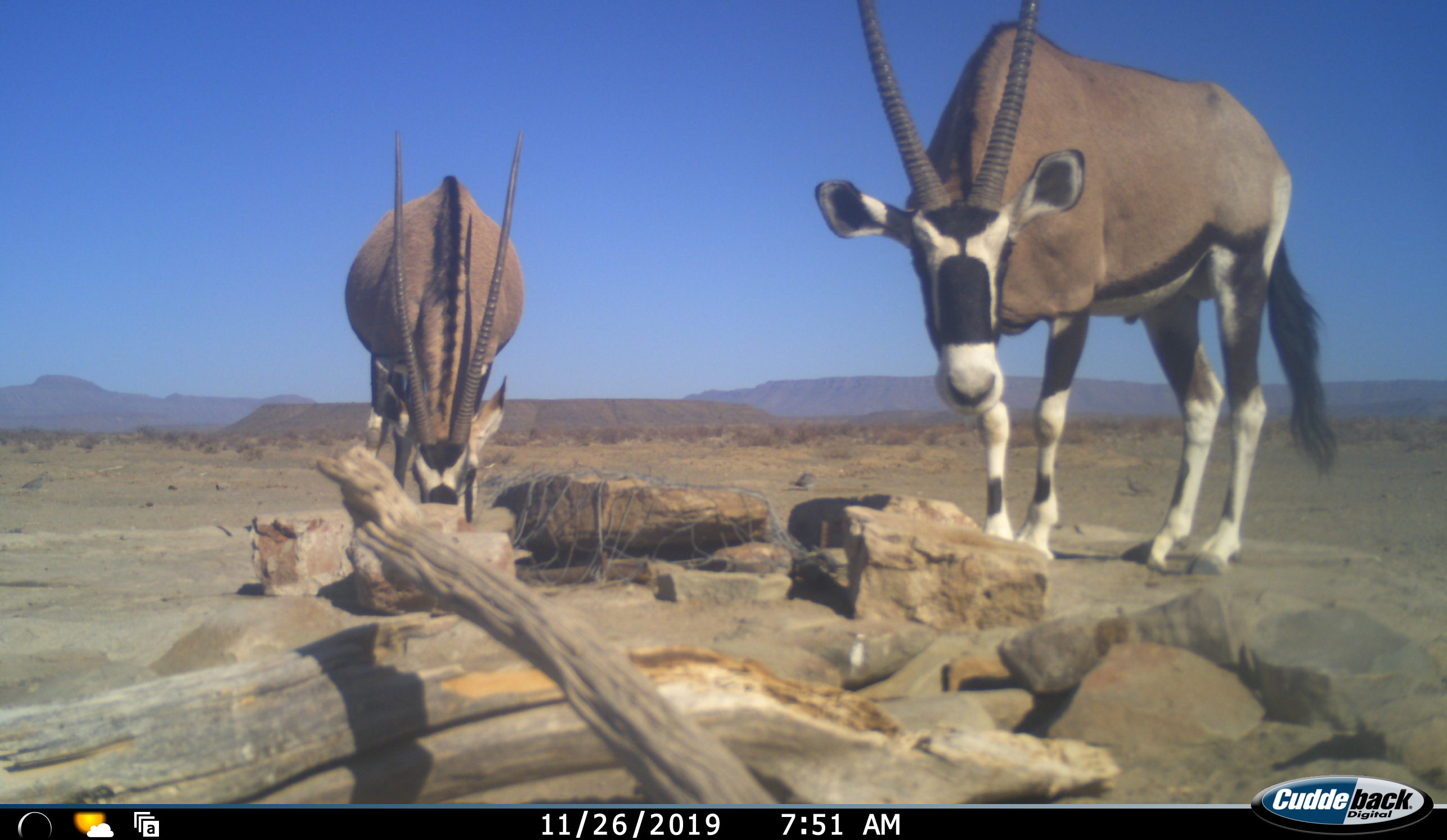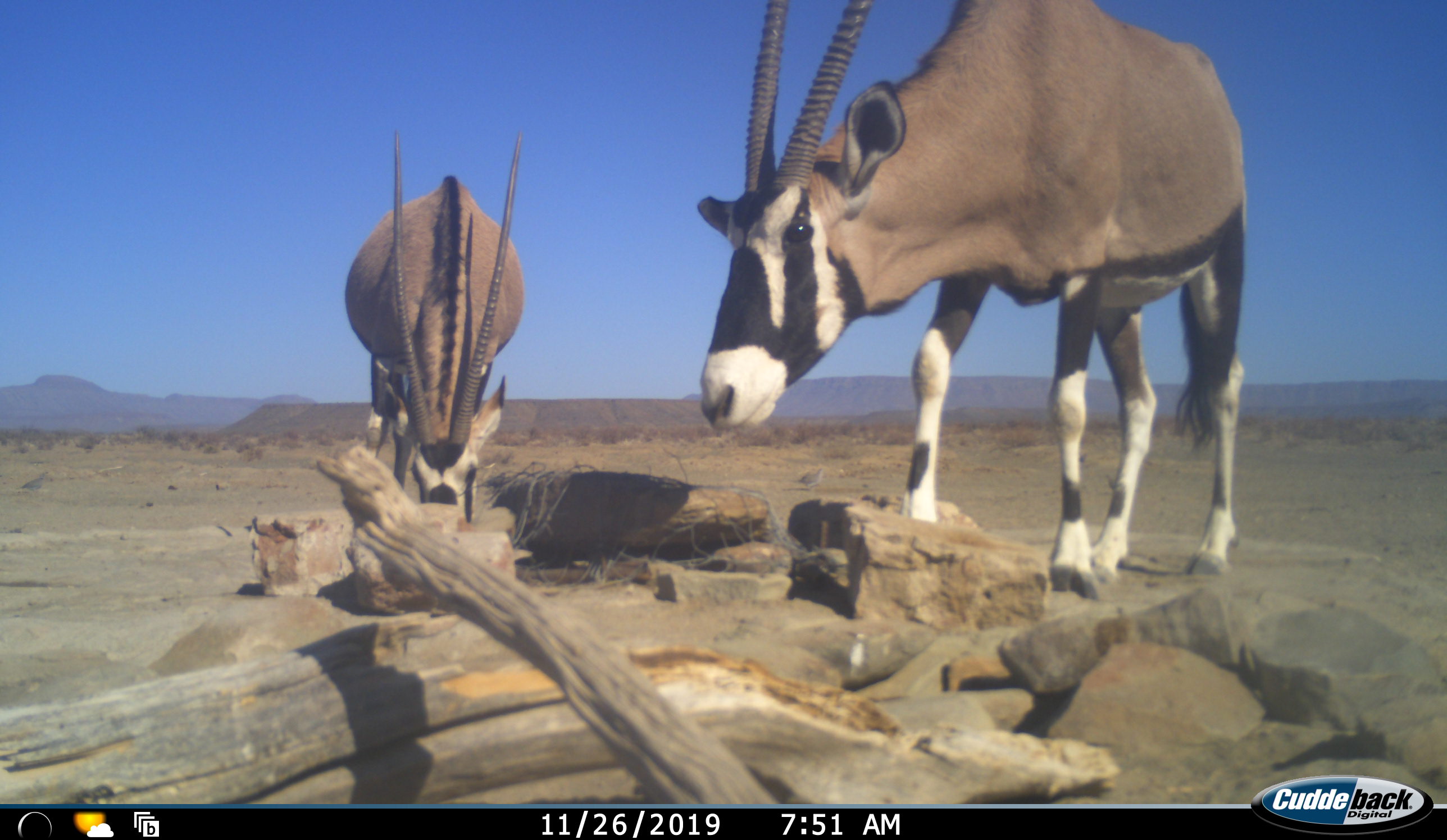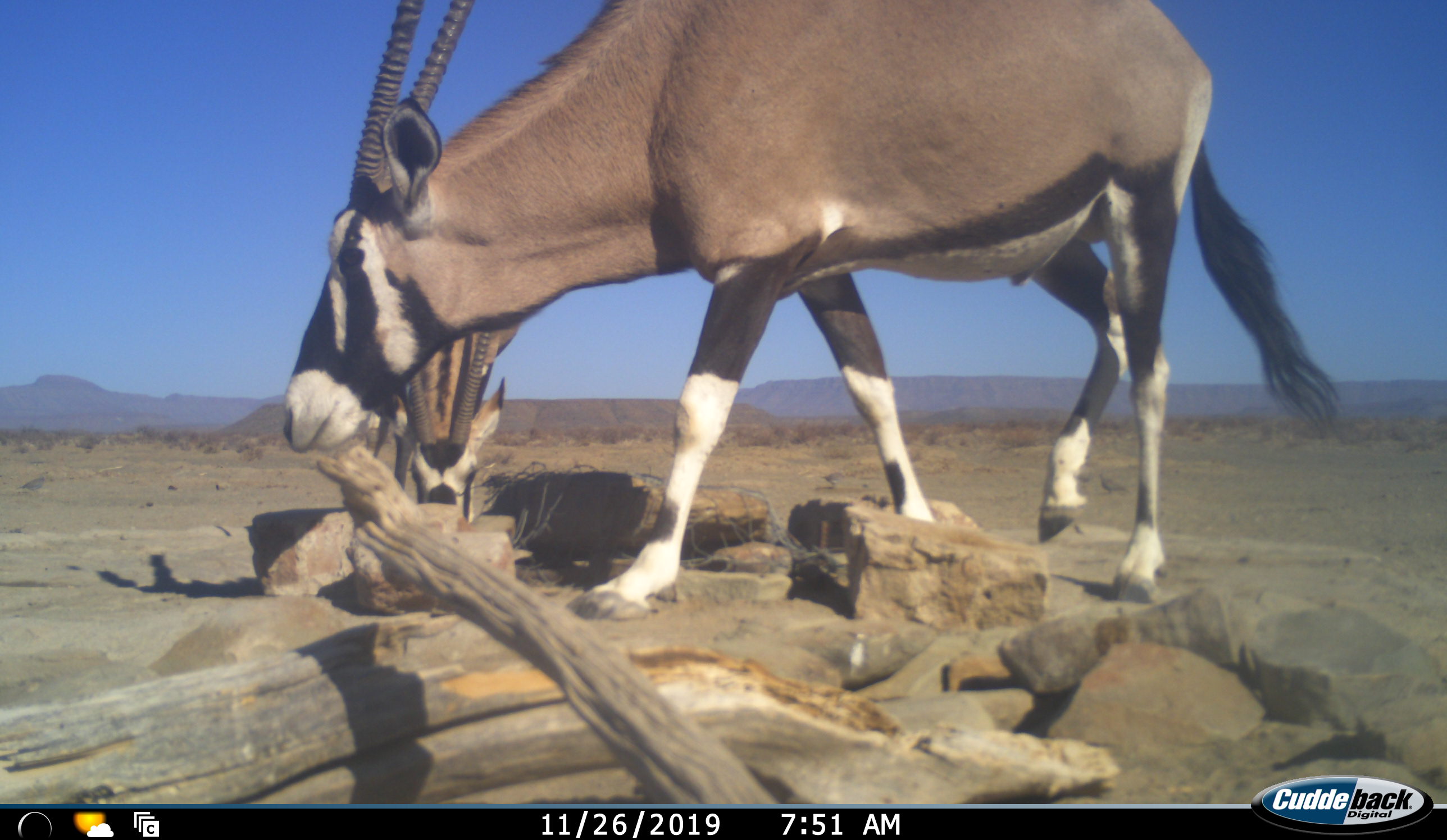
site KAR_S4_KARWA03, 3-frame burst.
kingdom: Animalia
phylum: Chordata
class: Mammalia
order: Artiodactyla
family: Bovidae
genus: Oryx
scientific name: Oryx gazella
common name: gemsbok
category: oryx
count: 2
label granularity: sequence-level